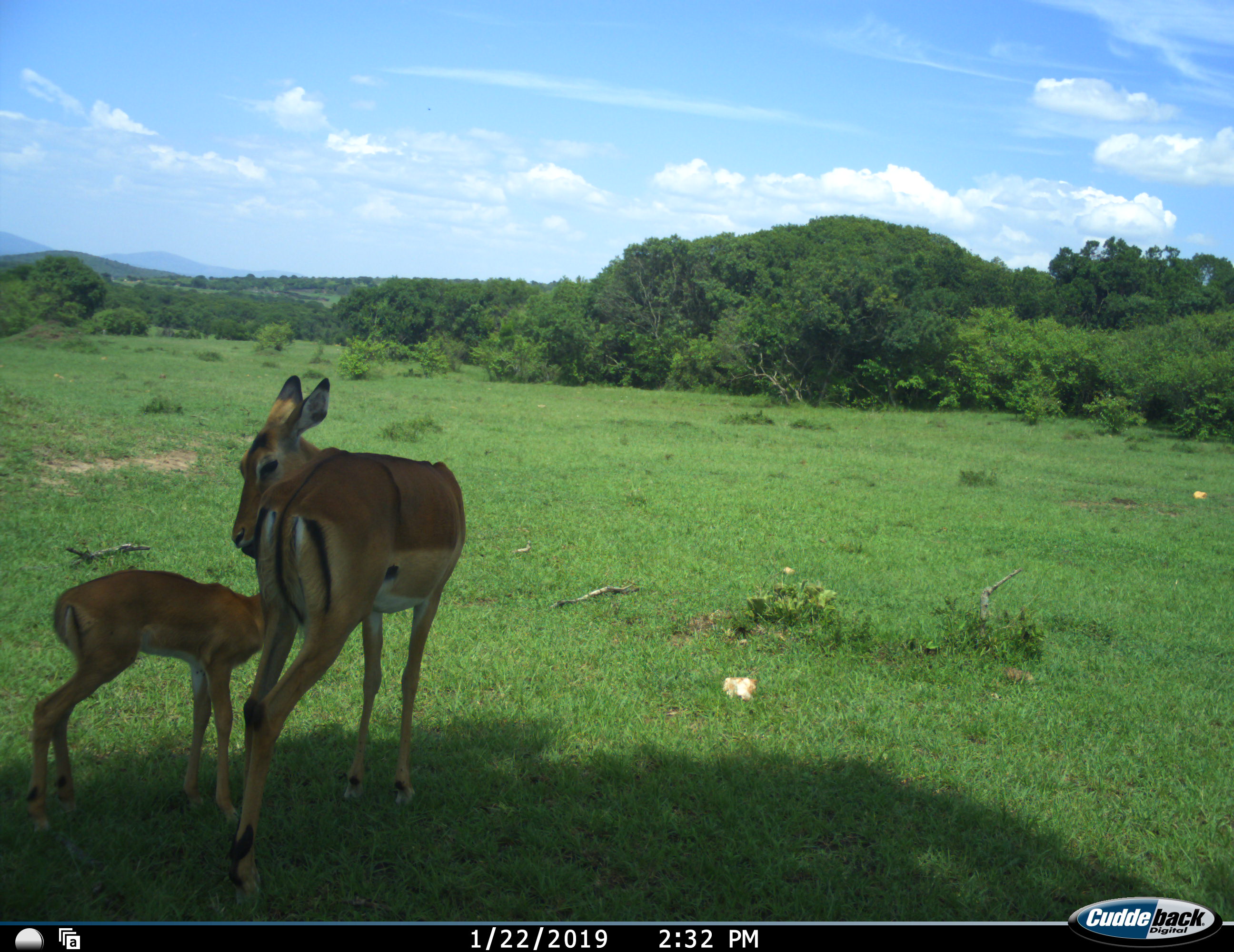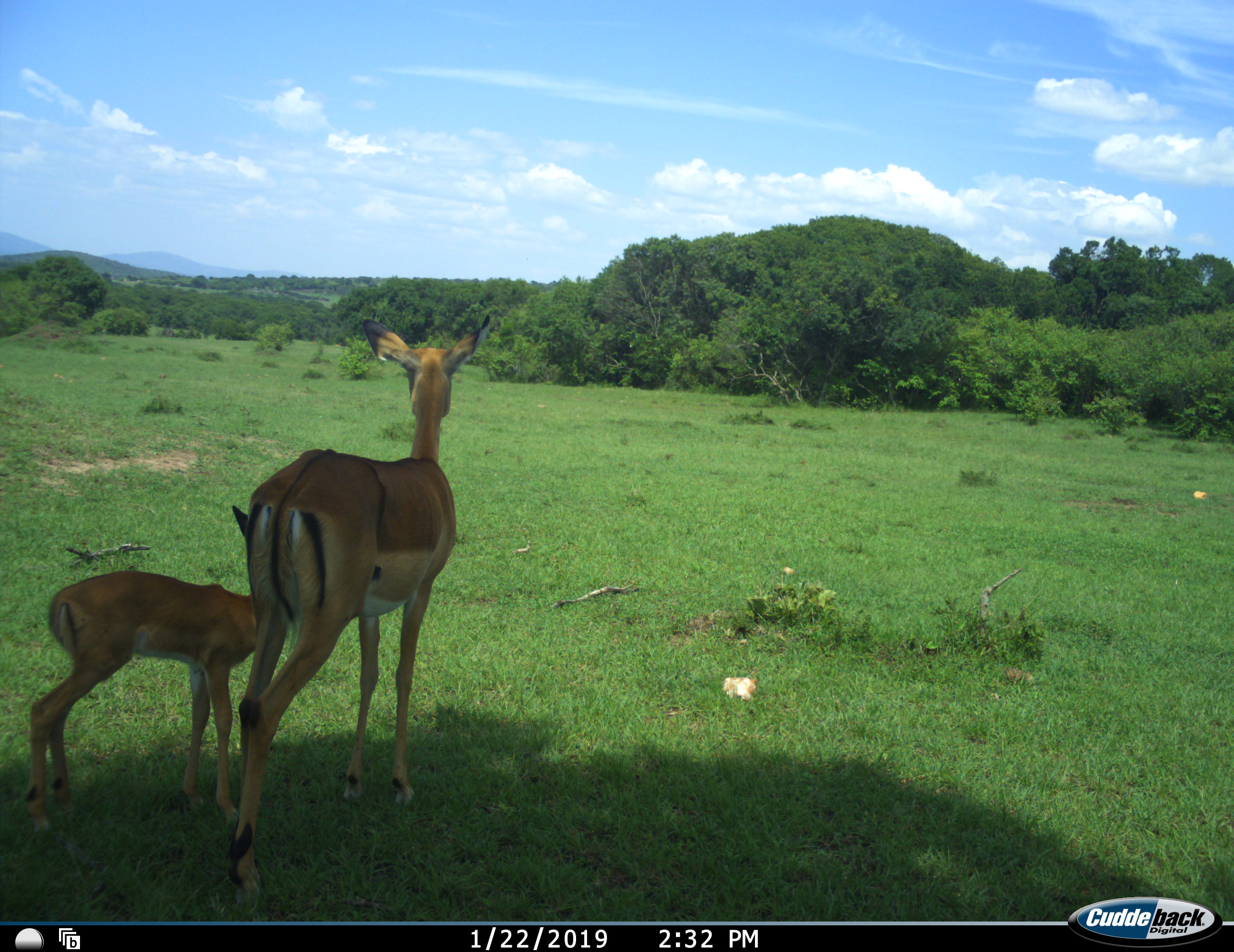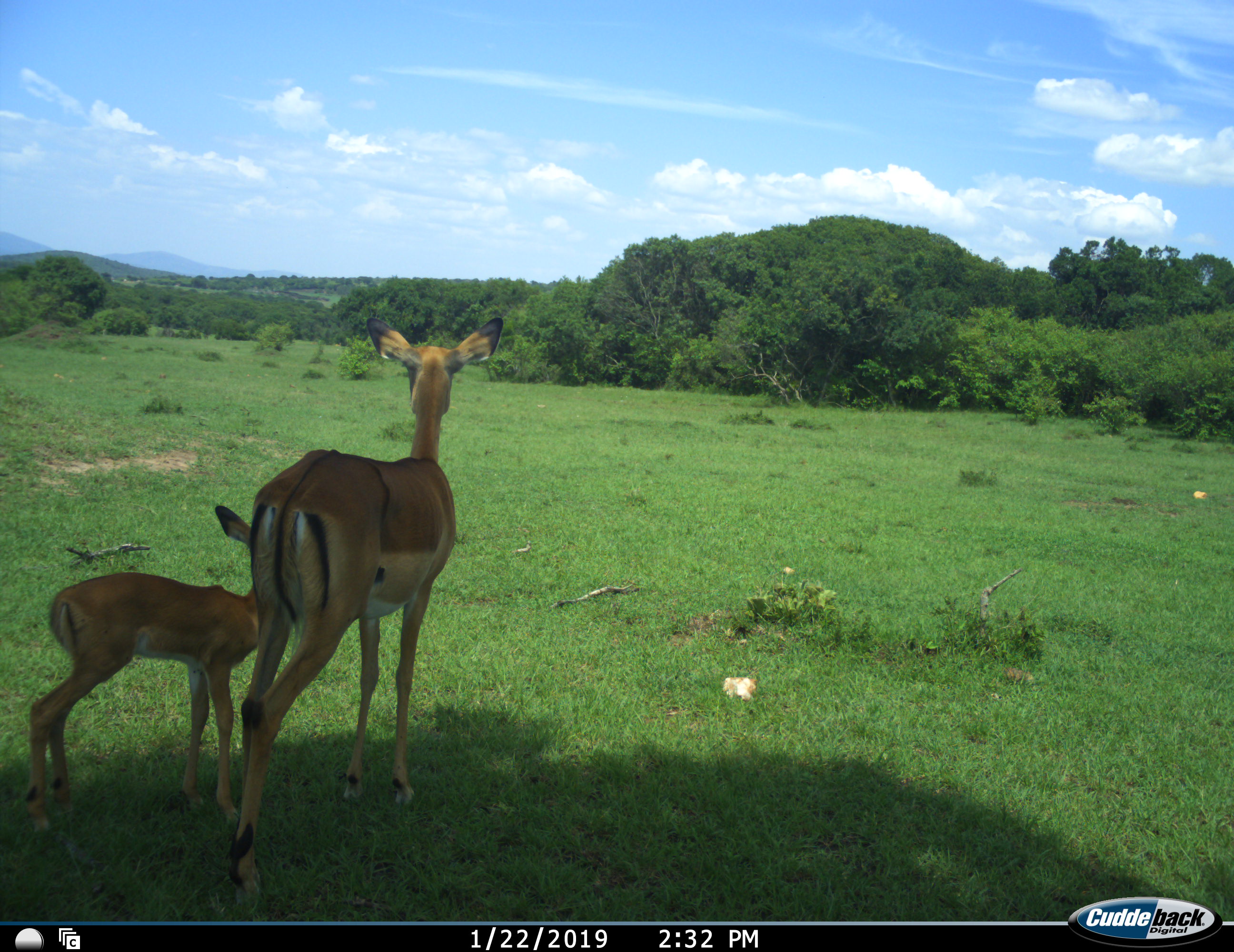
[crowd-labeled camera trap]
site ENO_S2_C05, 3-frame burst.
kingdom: Animalia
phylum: Chordata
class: Mammalia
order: Artiodactyla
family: Bovidae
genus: Aepyceros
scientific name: Aepyceros melampus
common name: impala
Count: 2.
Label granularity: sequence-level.